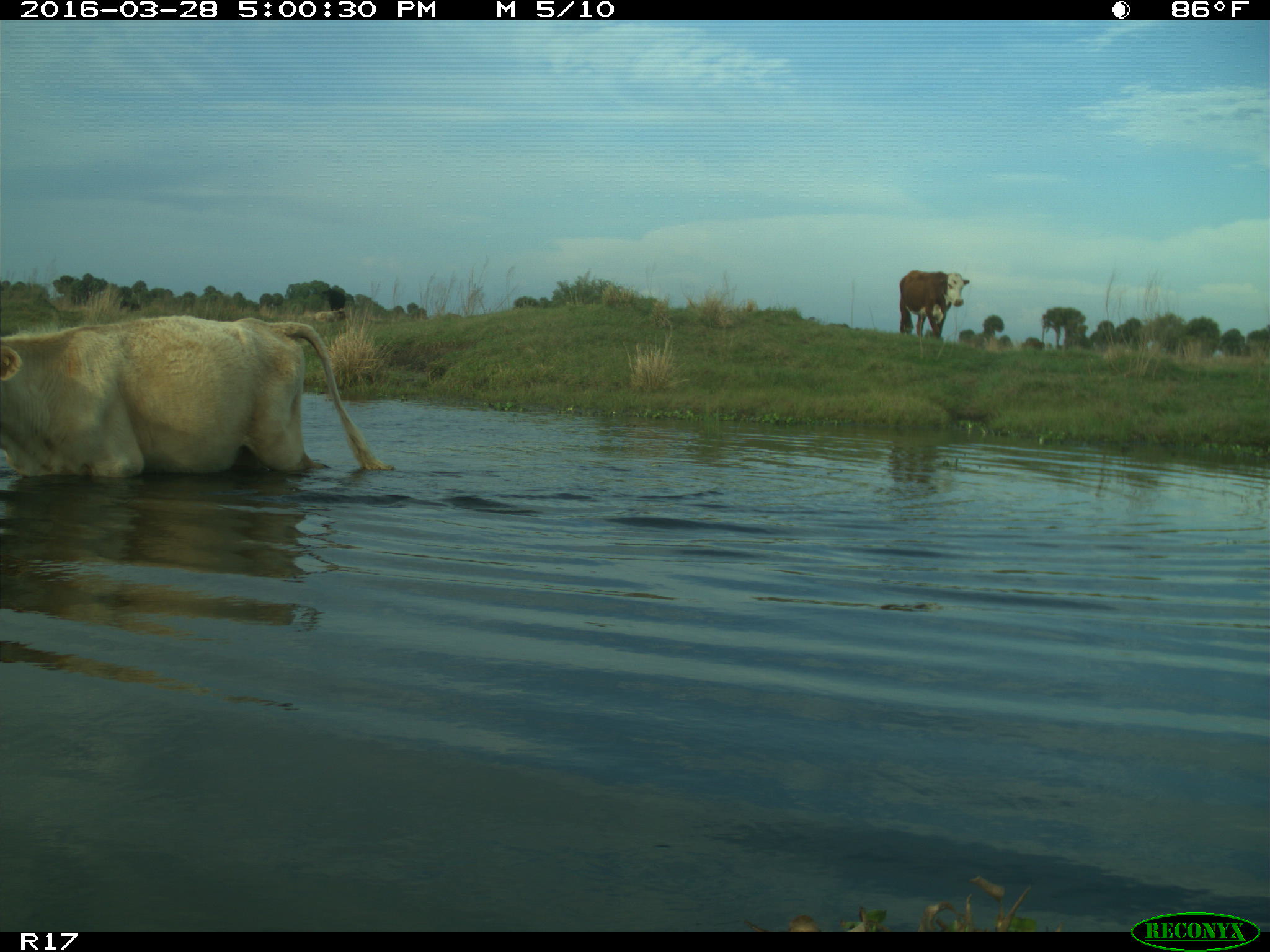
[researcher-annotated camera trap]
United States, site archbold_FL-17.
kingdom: Animalia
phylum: Chordata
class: Mammalia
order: Artiodactyla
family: Bovidae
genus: Bos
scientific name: Bos taurus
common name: domestic cow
Bos taurus (domestic cow).